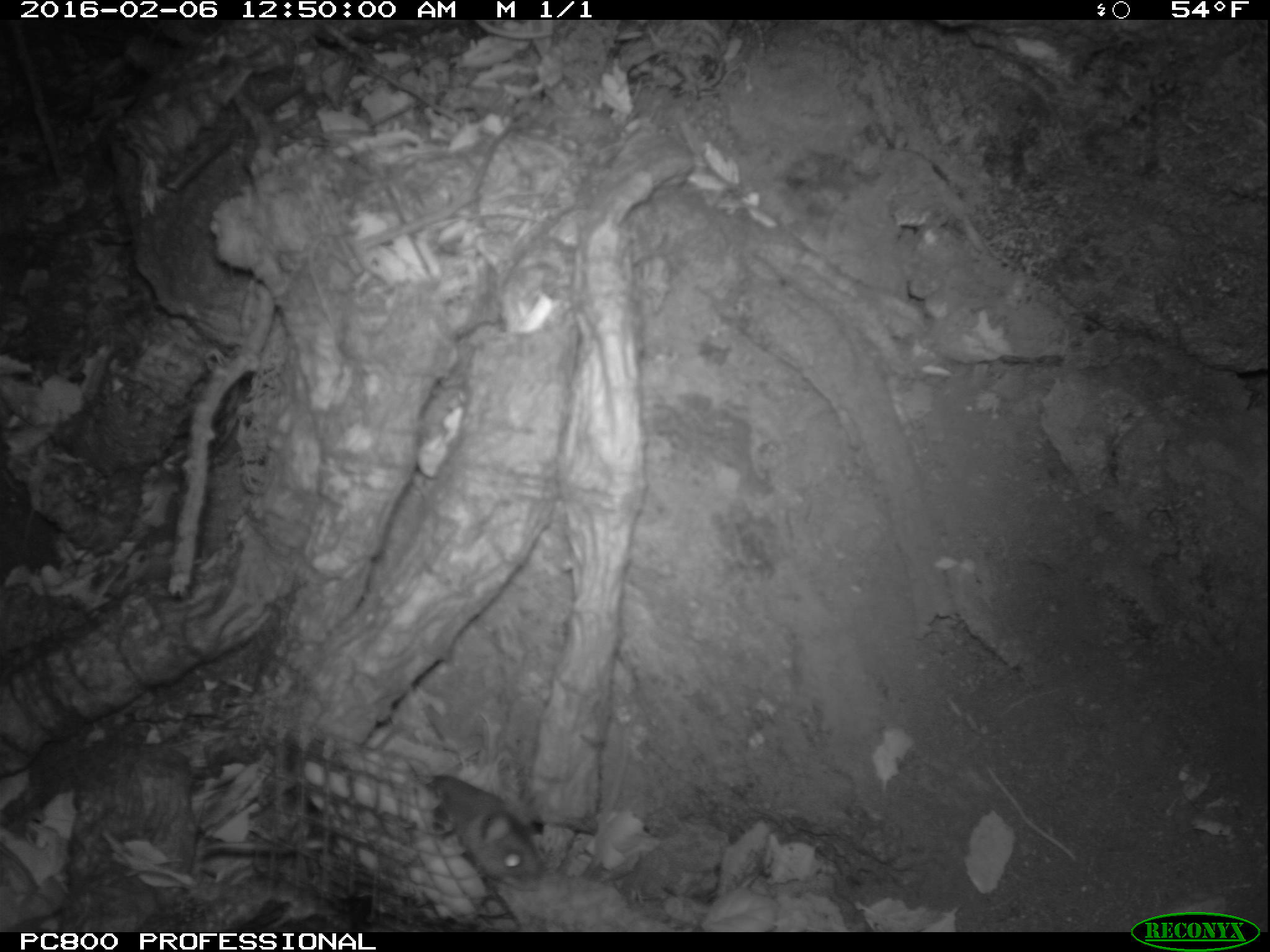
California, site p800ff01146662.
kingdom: Animalia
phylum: Chordata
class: Mammalia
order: Rodentia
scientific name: Rodentia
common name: rodent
Rodent (Rodentia).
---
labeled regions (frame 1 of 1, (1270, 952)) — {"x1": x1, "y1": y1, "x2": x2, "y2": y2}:
rodent: {"x1": 412, "y1": 774, "x2": 543, "y2": 890}